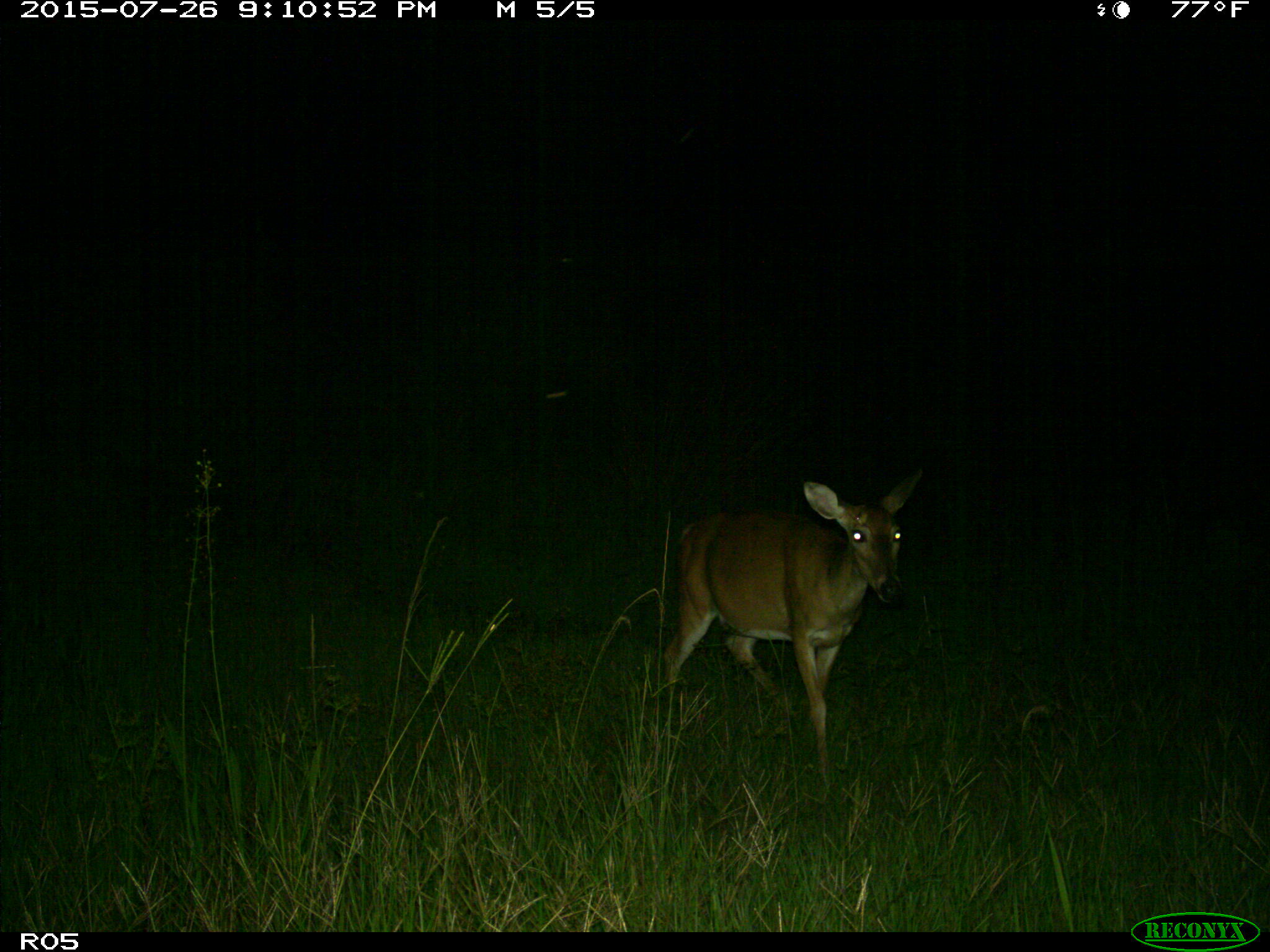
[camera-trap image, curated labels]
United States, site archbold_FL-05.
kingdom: Animalia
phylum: Chordata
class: Mammalia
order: Artiodactyla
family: Cervidae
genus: Odocoileus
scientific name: Odocoileus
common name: deer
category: unidentified deer